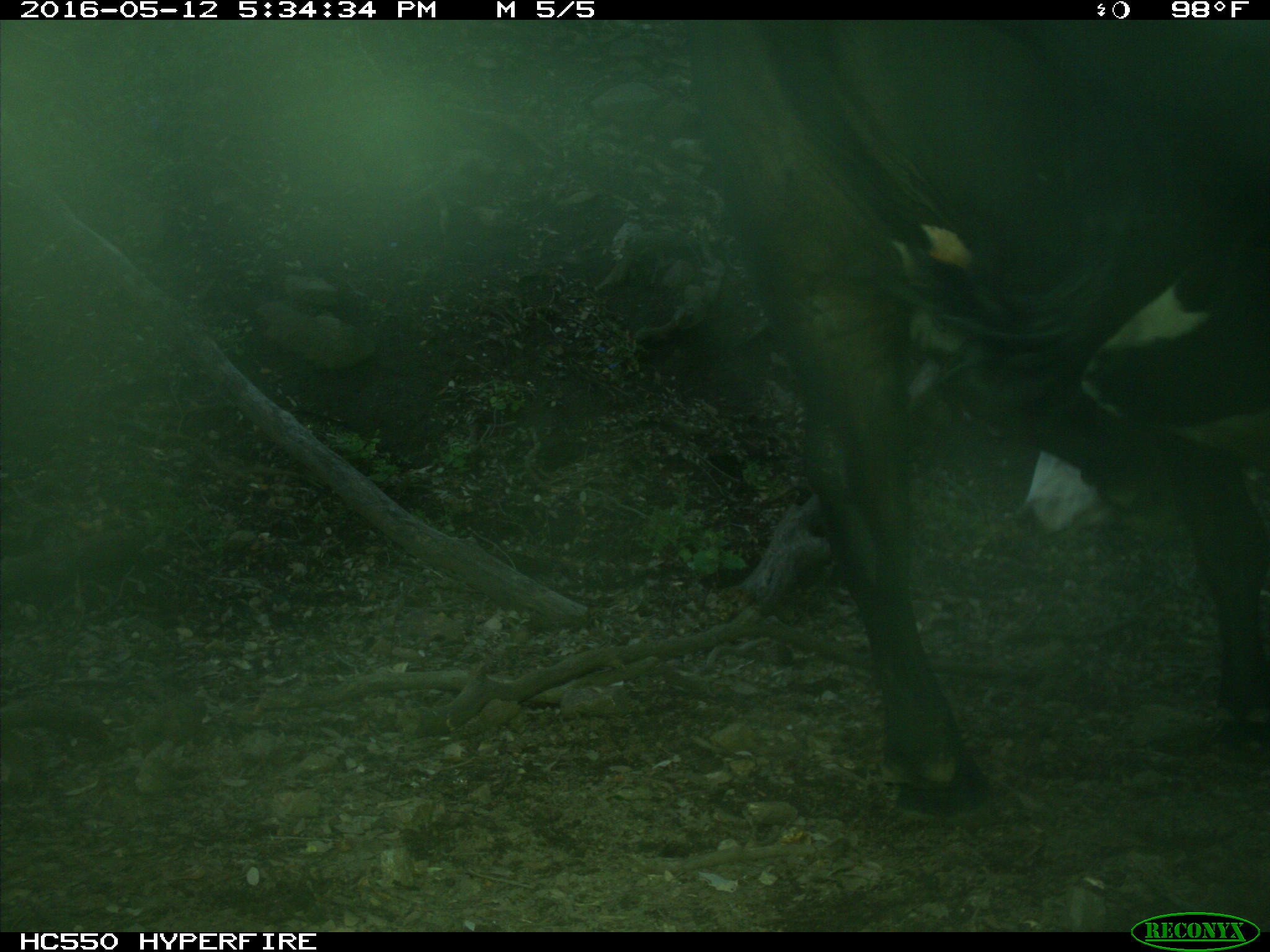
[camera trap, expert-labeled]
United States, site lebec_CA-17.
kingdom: Animalia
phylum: Chordata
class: Mammalia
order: Artiodactyla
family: Bovidae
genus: Bos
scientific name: Bos taurus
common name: domestic cow